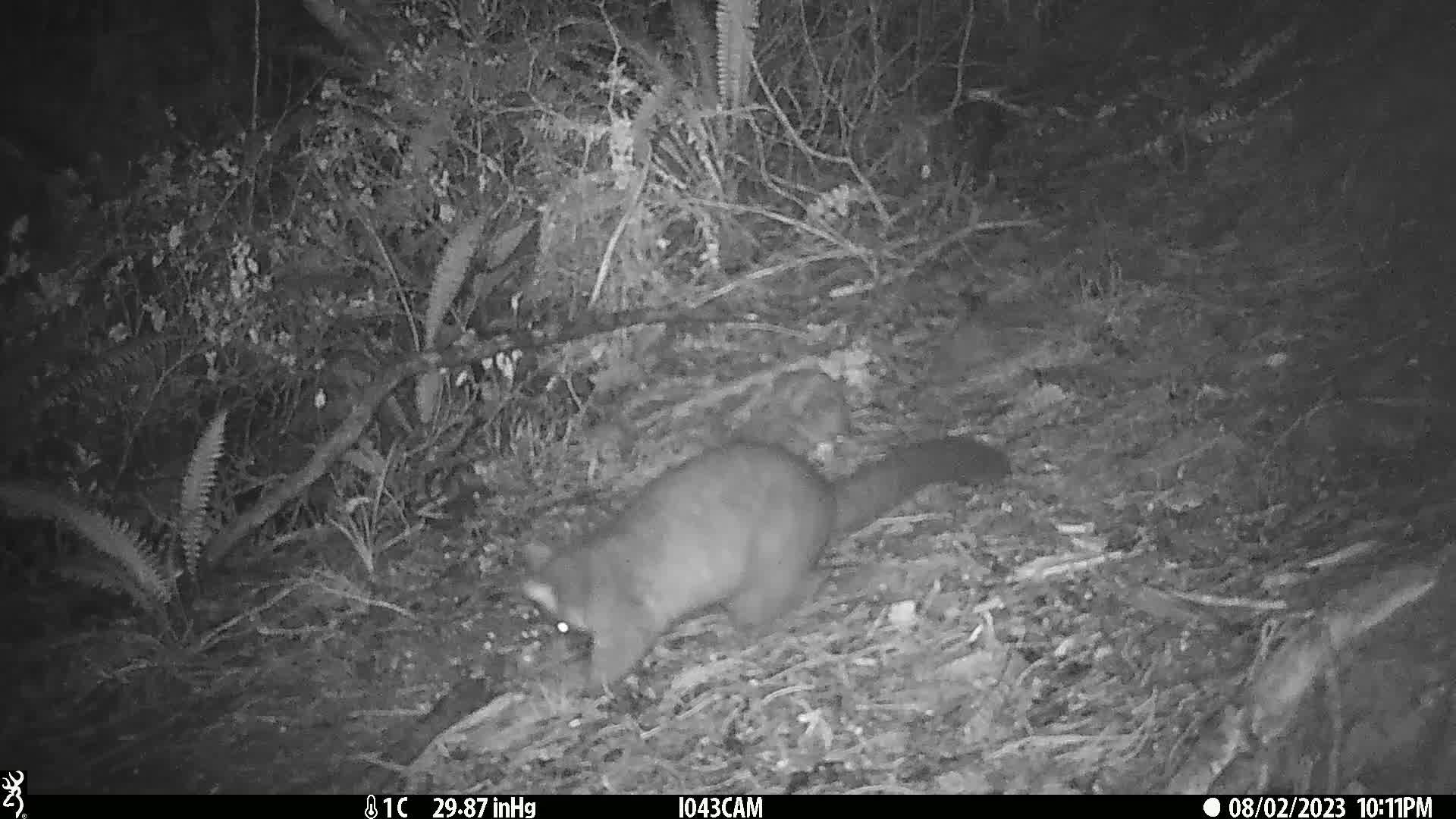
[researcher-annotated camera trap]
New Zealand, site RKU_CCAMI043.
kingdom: Animalia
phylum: Chordata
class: Mammalia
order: Diprotodontia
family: Phalangeridae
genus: Trichosurus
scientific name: Trichosurus vulpecula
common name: common brushtail possum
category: possum